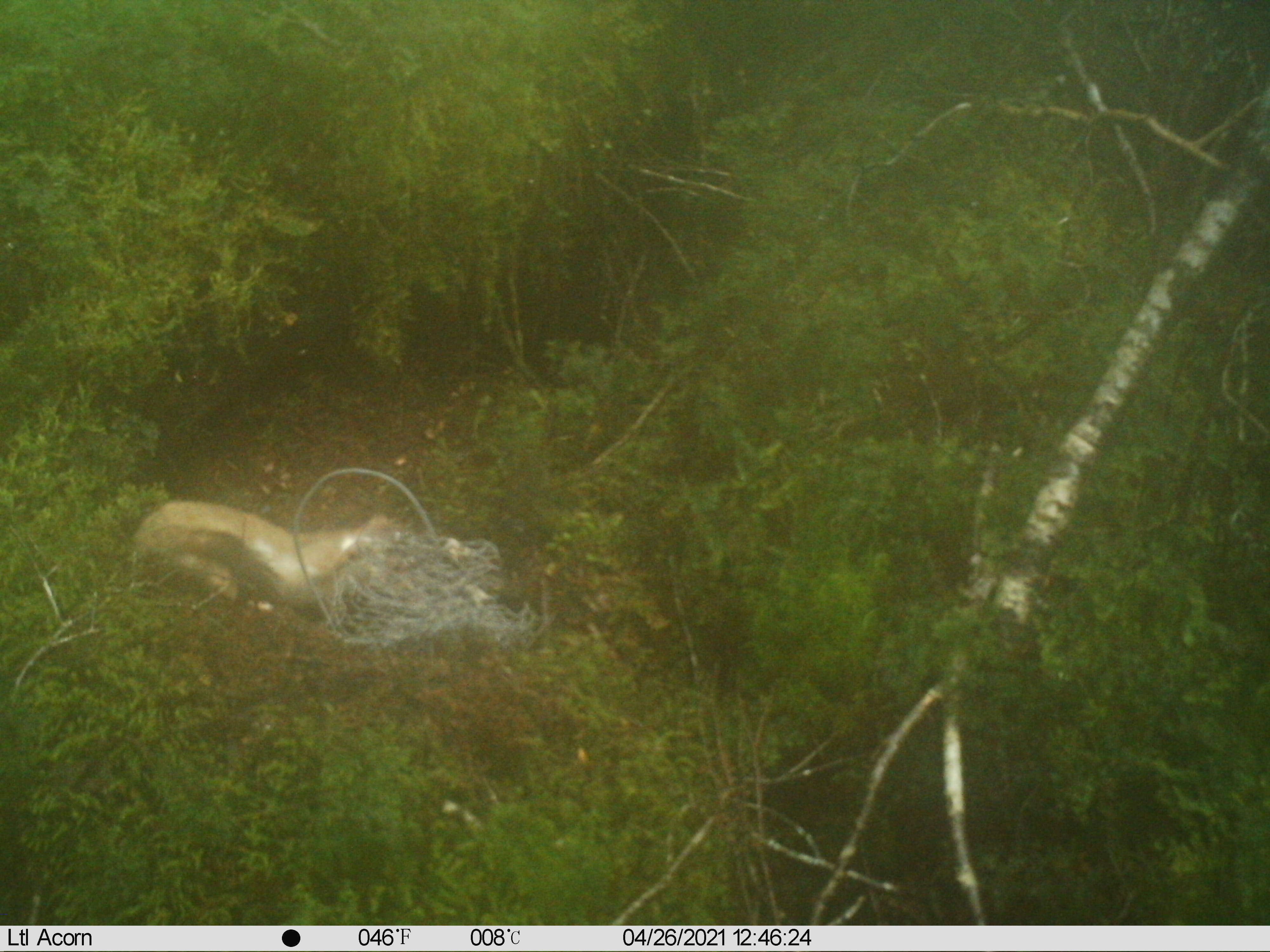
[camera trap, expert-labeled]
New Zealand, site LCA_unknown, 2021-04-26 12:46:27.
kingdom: Animalia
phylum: Chordata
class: Mammalia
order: Carnivora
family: Mustelidae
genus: Mustela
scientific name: Mustela erminea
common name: stoat